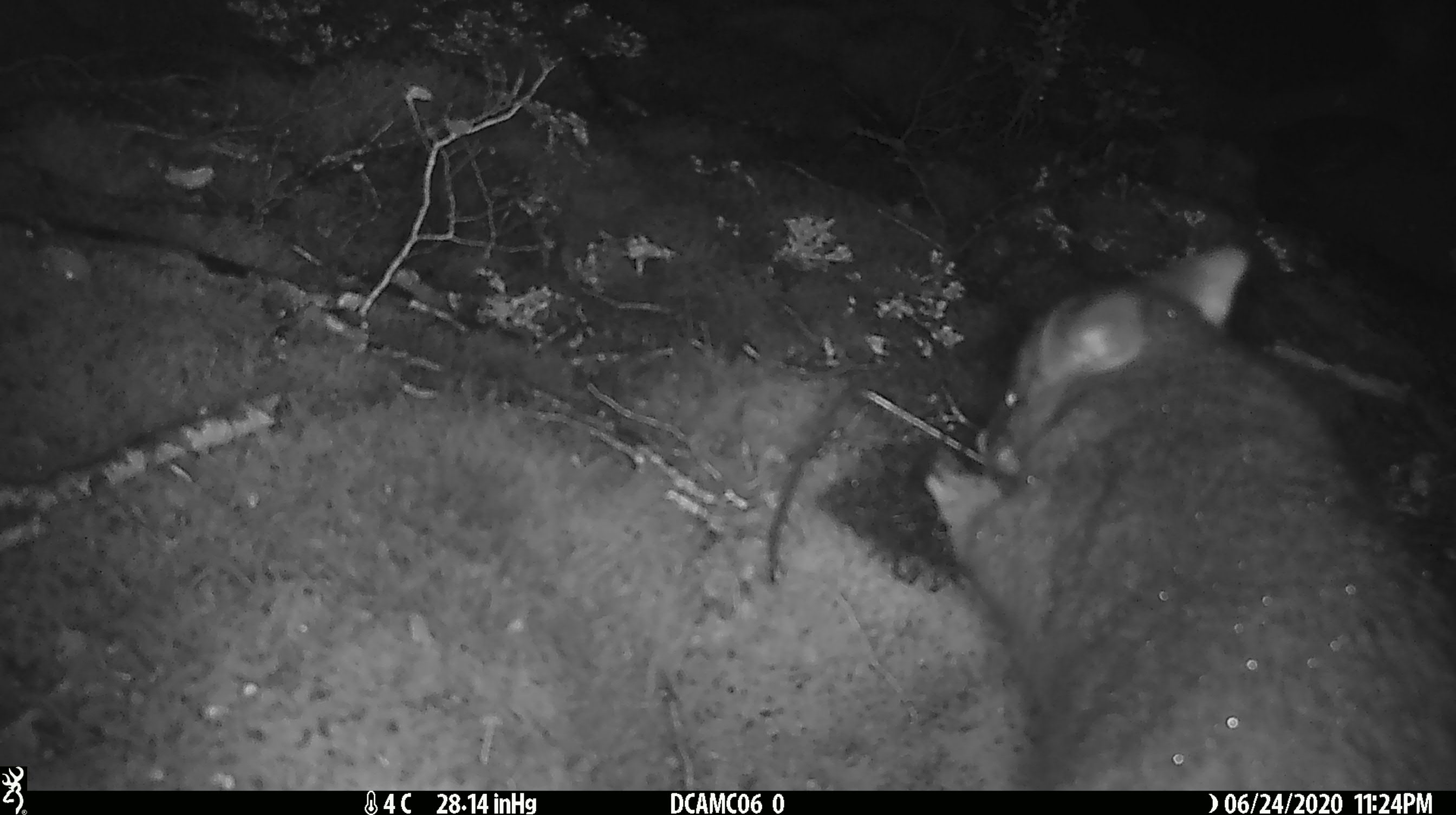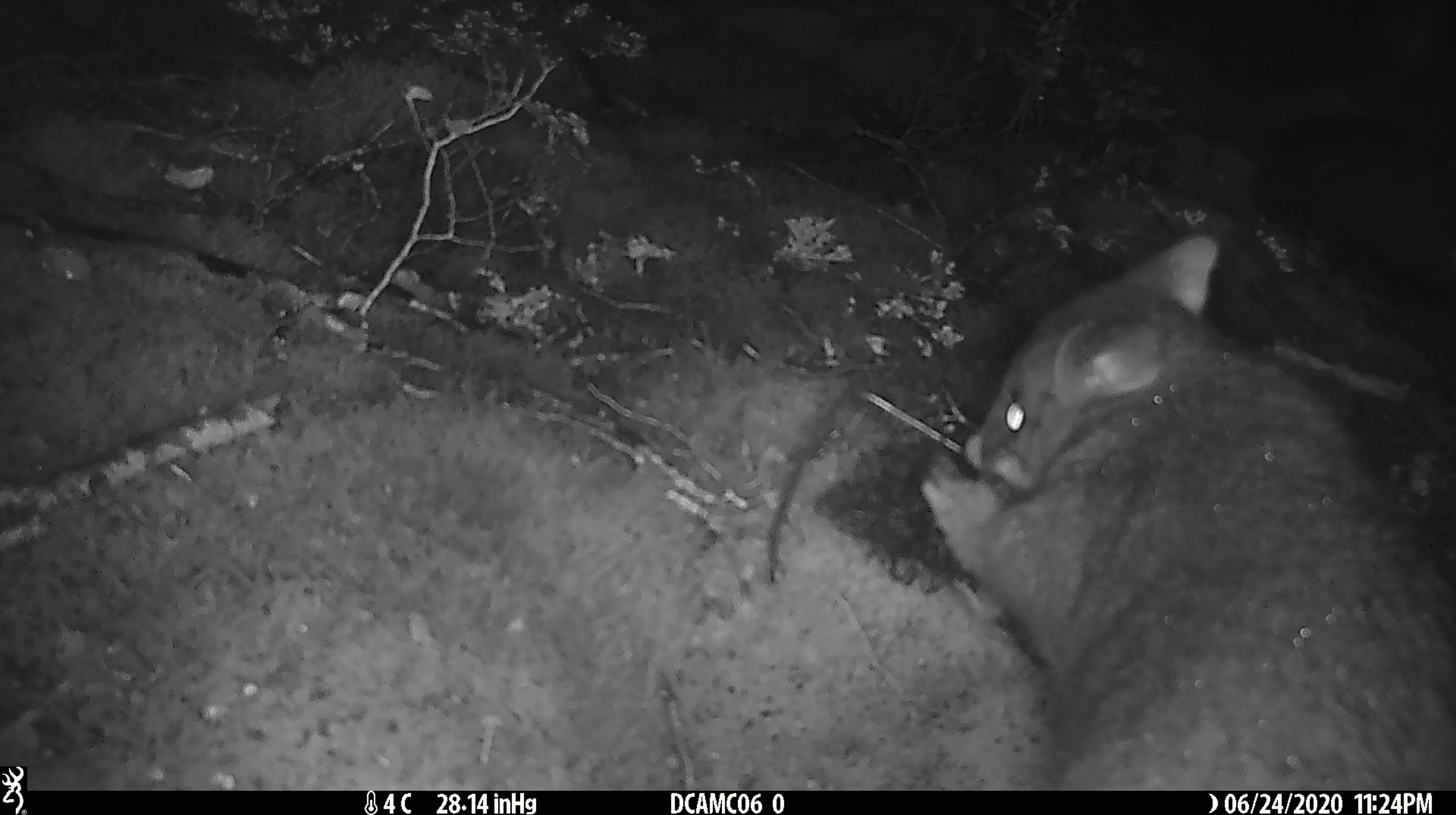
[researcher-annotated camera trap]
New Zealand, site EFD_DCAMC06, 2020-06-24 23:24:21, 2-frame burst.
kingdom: Animalia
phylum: Chordata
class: Mammalia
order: Diprotodontia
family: Phalangeridae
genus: Trichosurus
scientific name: Trichosurus vulpecula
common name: common brushtail possum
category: possum